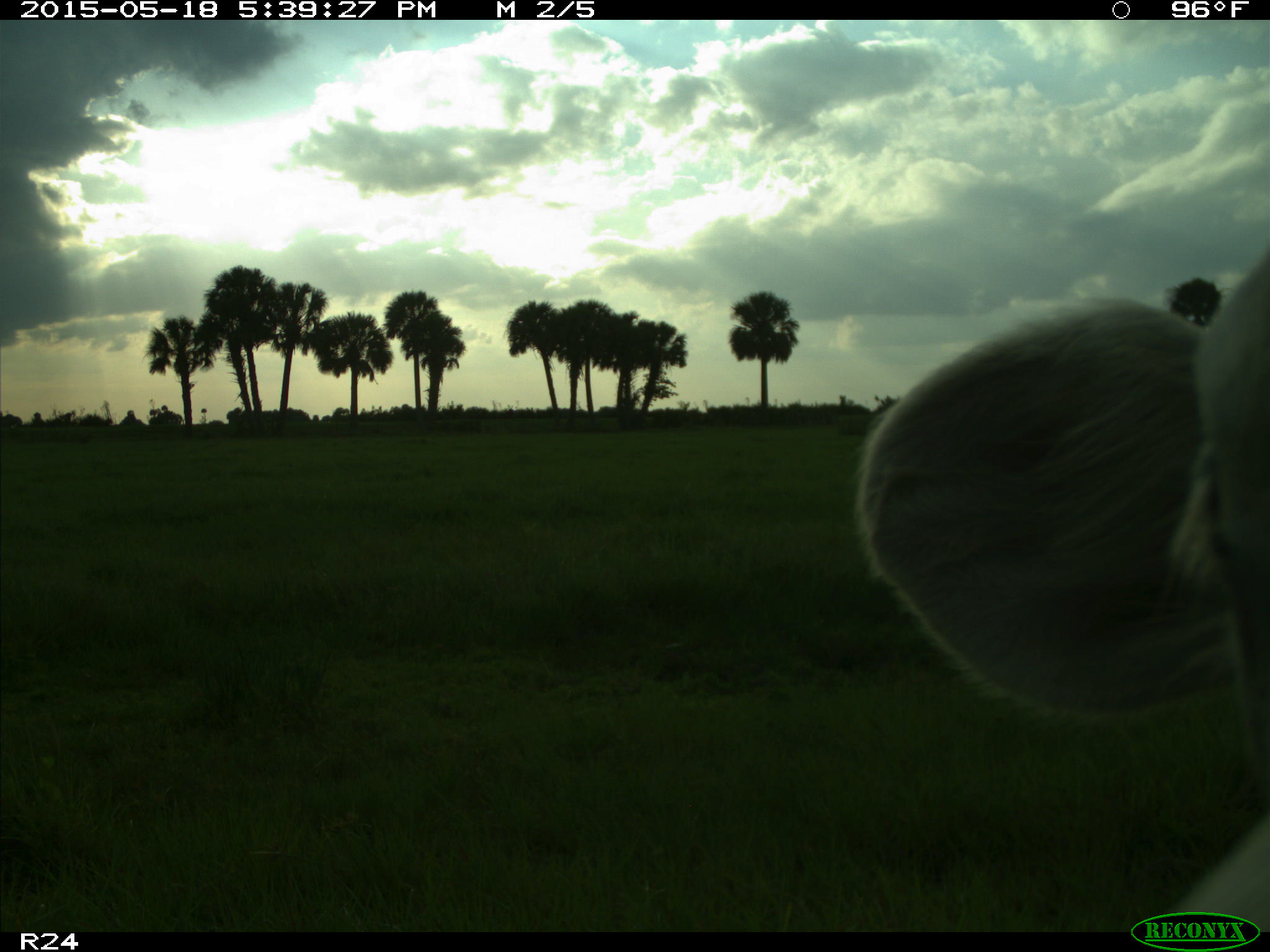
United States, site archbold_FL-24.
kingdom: Animalia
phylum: Chordata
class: Mammalia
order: Artiodactyla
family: Bovidae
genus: Bos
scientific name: Bos taurus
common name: domestic cow